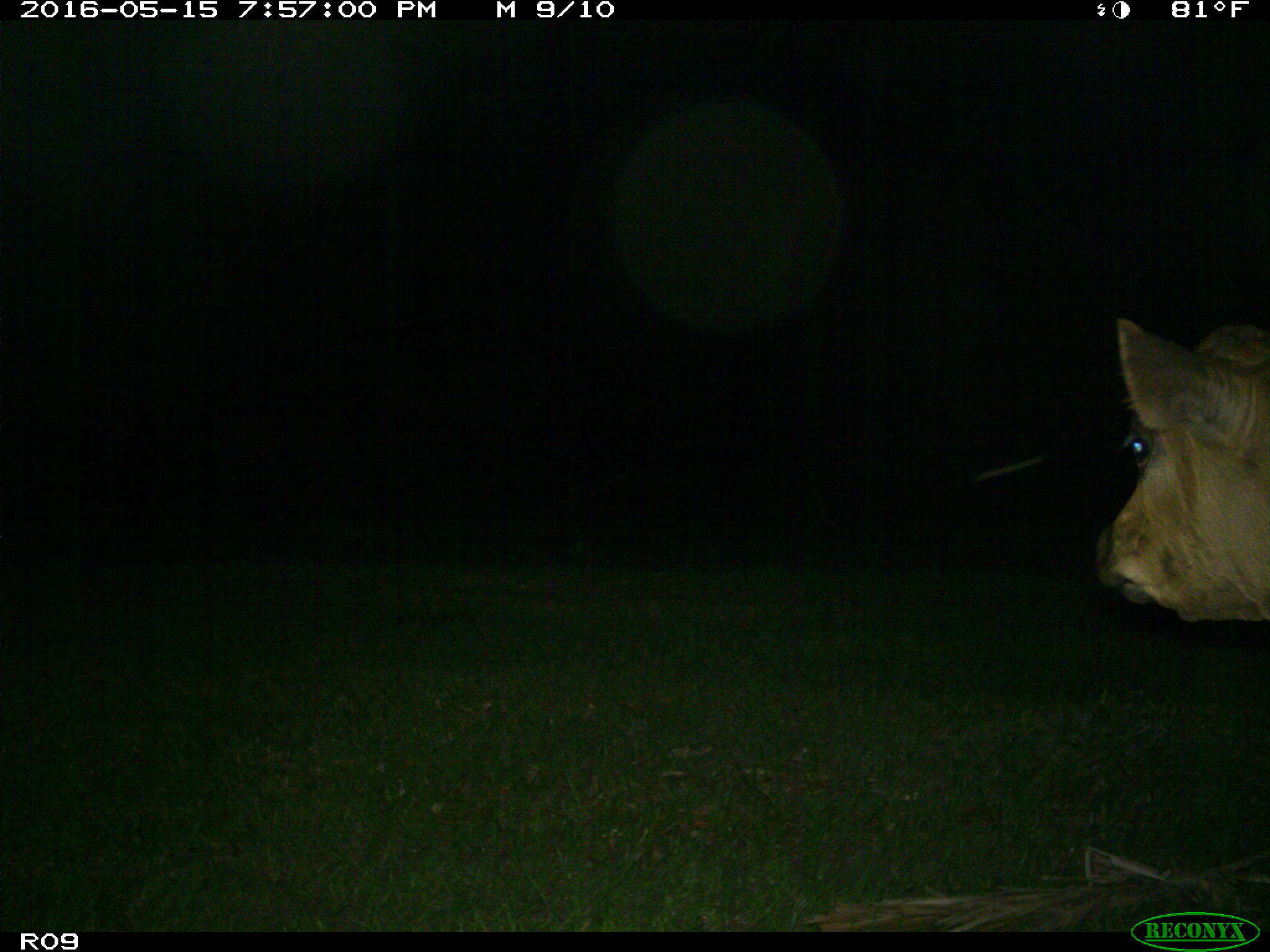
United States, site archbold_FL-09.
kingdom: Animalia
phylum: Chordata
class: Mammalia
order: Artiodactyla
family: Bovidae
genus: Bos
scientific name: Bos taurus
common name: domestic cow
Bos taurus (domestic cow).